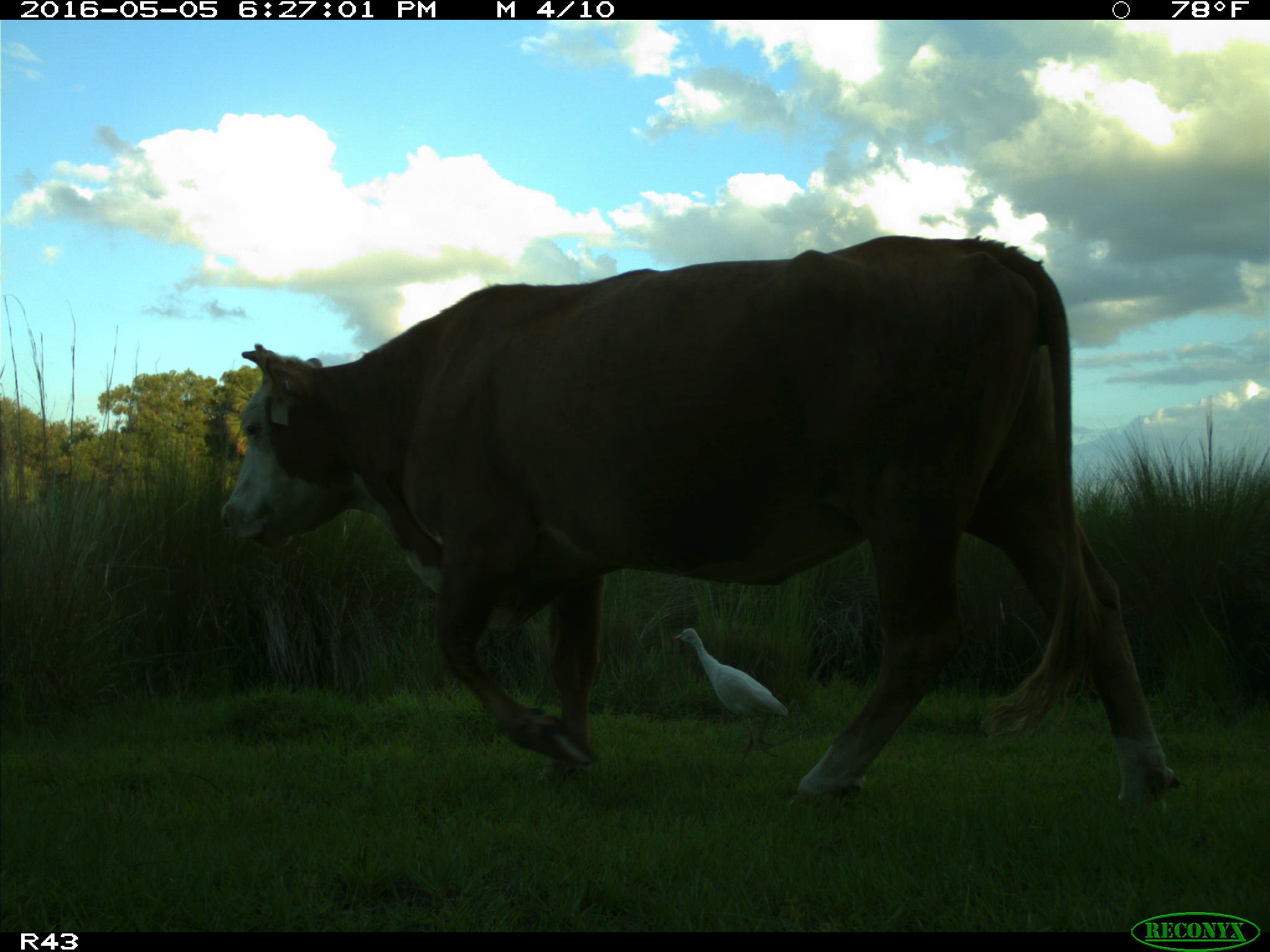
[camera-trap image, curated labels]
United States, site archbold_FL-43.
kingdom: Animalia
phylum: Chordata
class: Mammalia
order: Artiodactyla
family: Bovidae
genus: Bos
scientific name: Bos taurus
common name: domestic cow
Bos taurus (domestic cow).